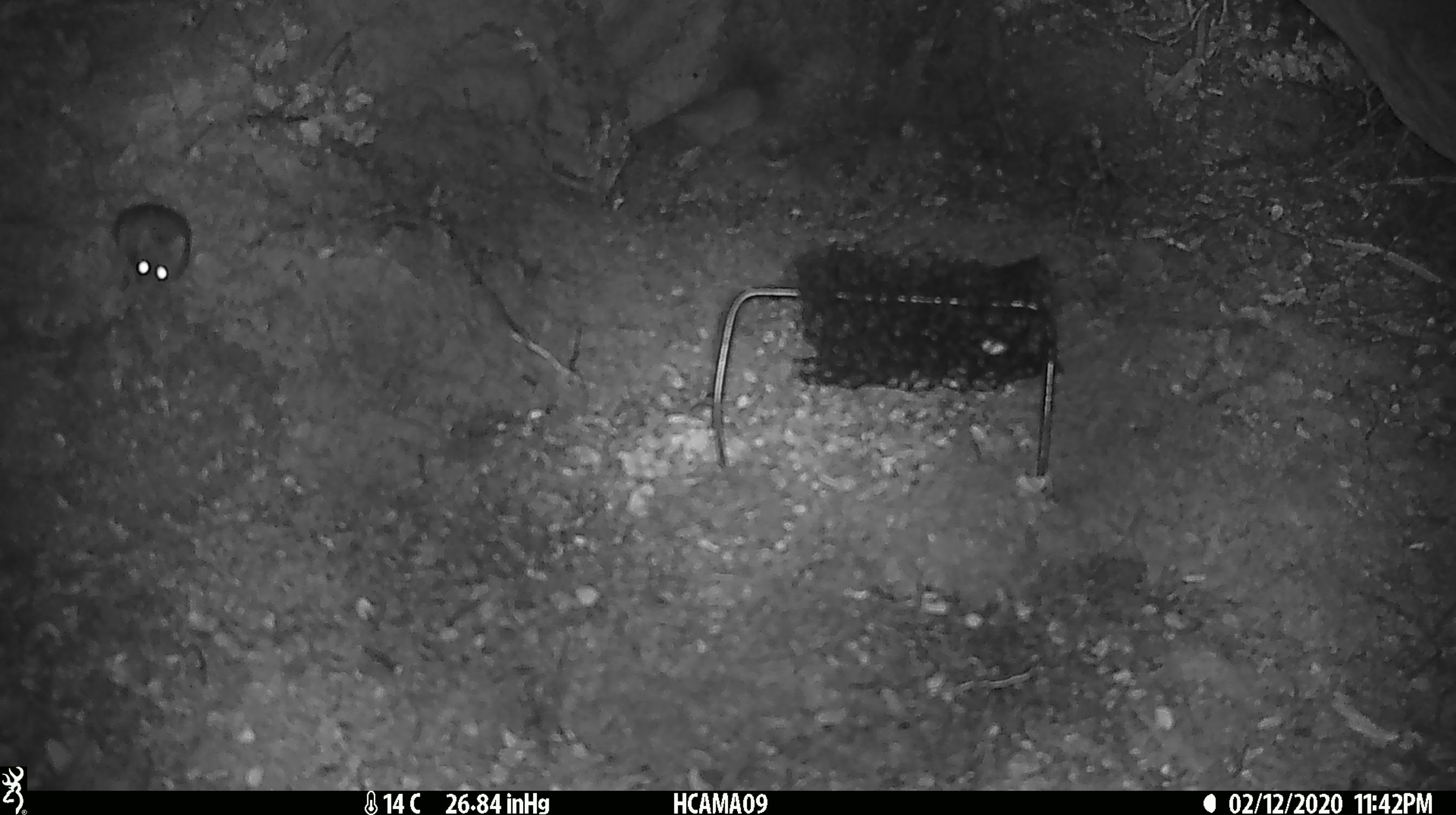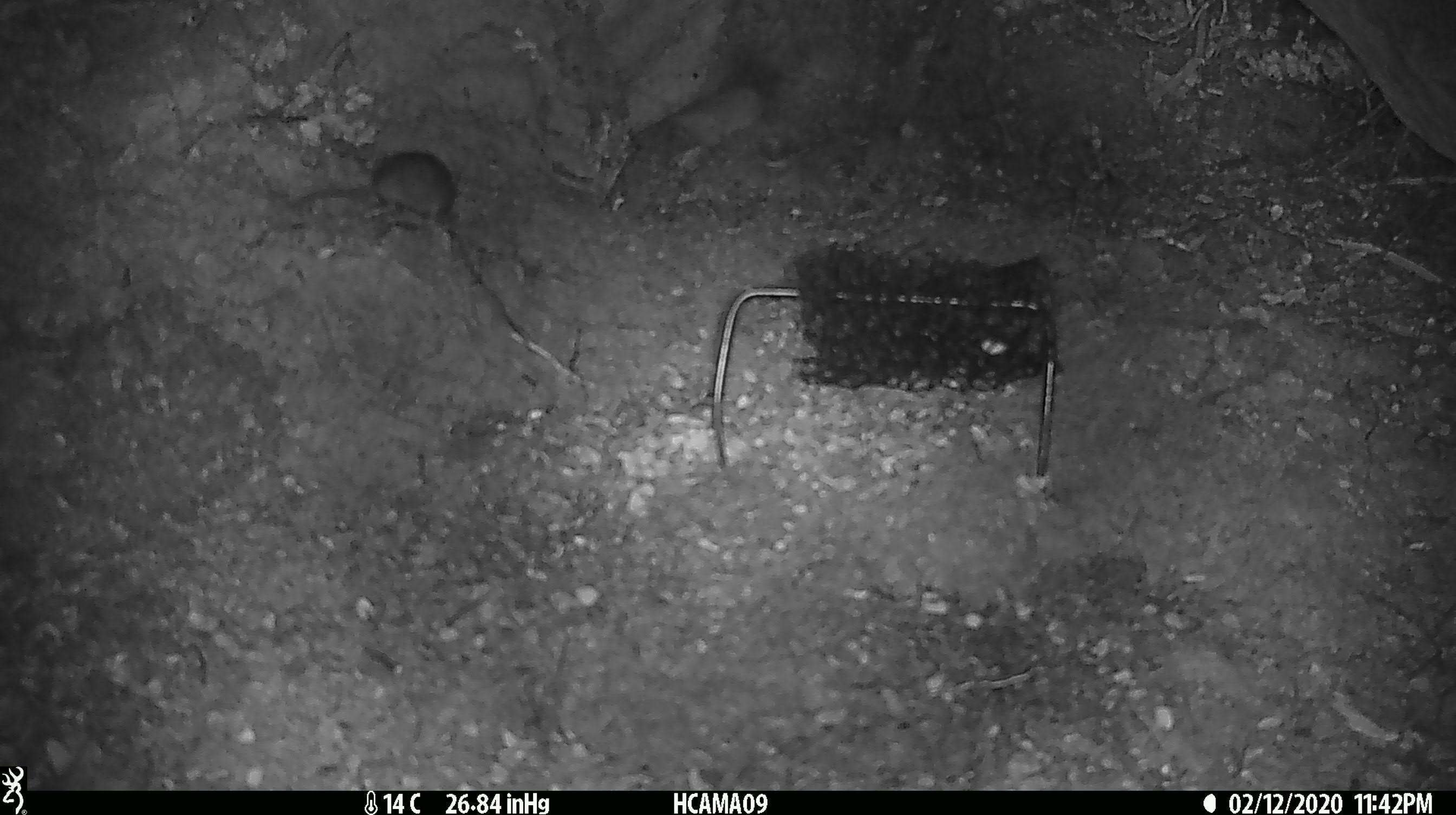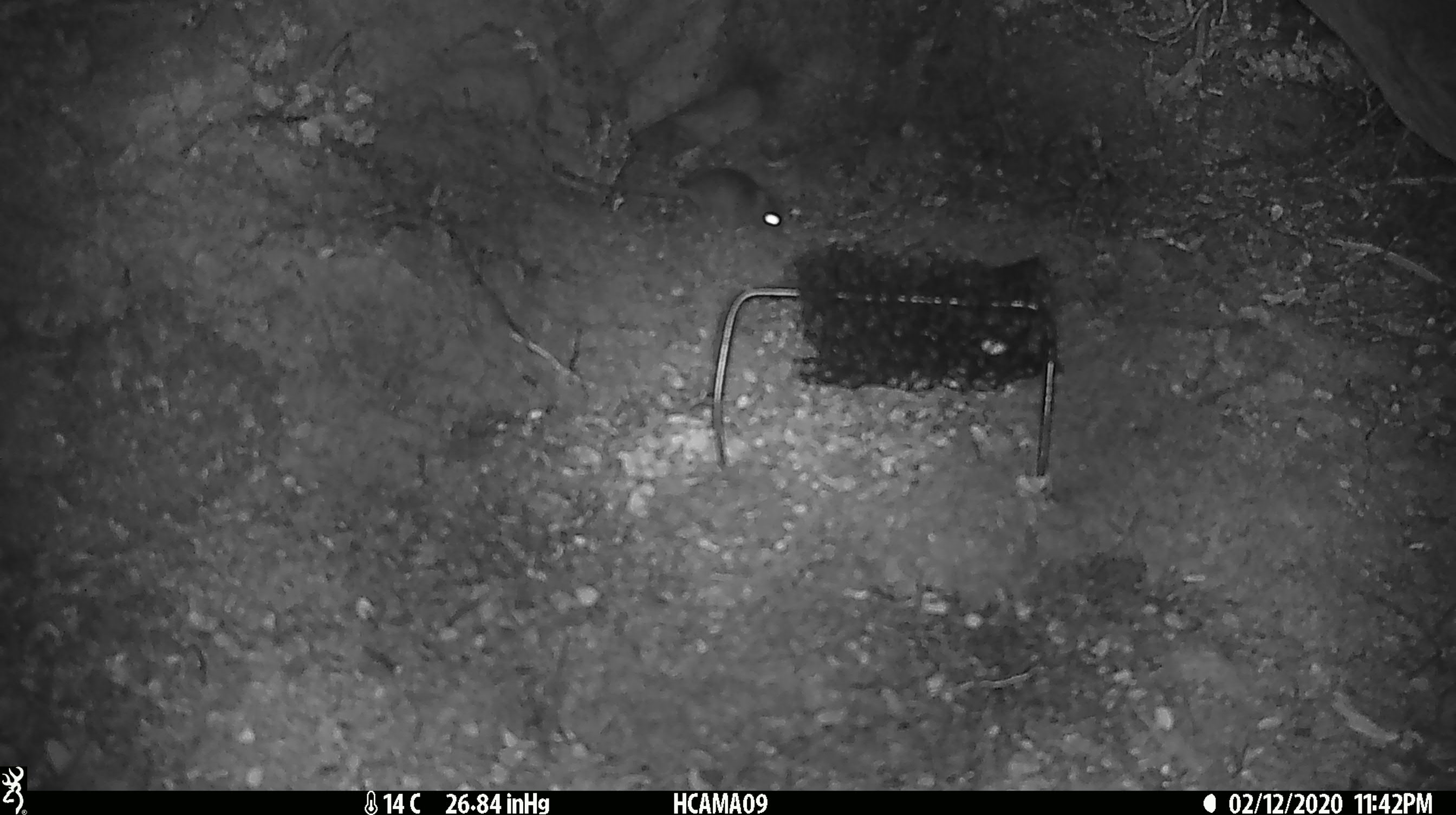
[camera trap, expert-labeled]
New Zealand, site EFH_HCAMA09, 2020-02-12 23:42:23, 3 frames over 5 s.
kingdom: Animalia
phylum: Chordata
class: Mammalia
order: Rodentia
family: Muridae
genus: Mus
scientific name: Mus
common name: mouse